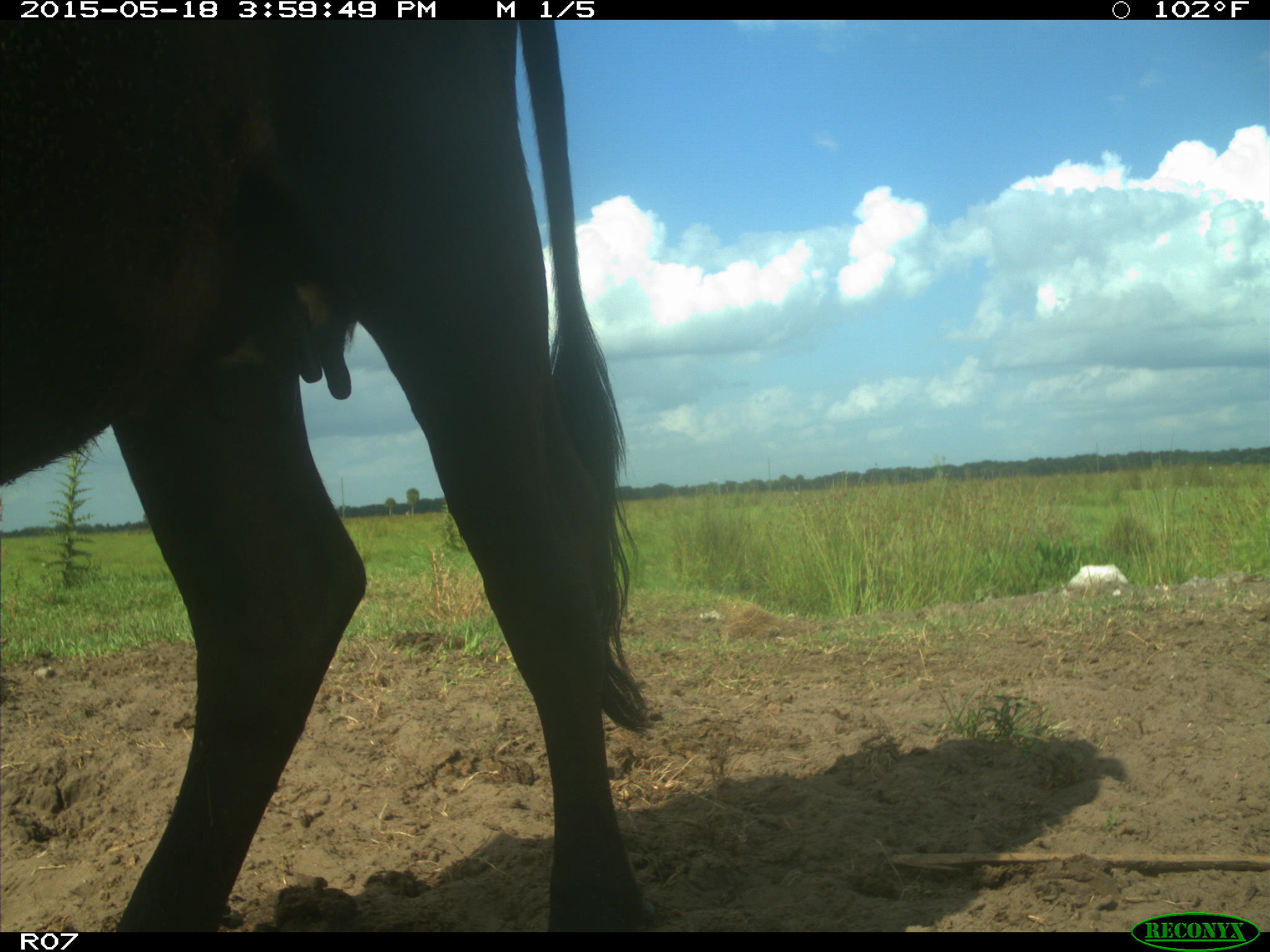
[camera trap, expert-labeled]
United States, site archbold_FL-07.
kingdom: Animalia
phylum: Chordata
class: Mammalia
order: Artiodactyla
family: Bovidae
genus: Bos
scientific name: Bos taurus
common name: domestic cow